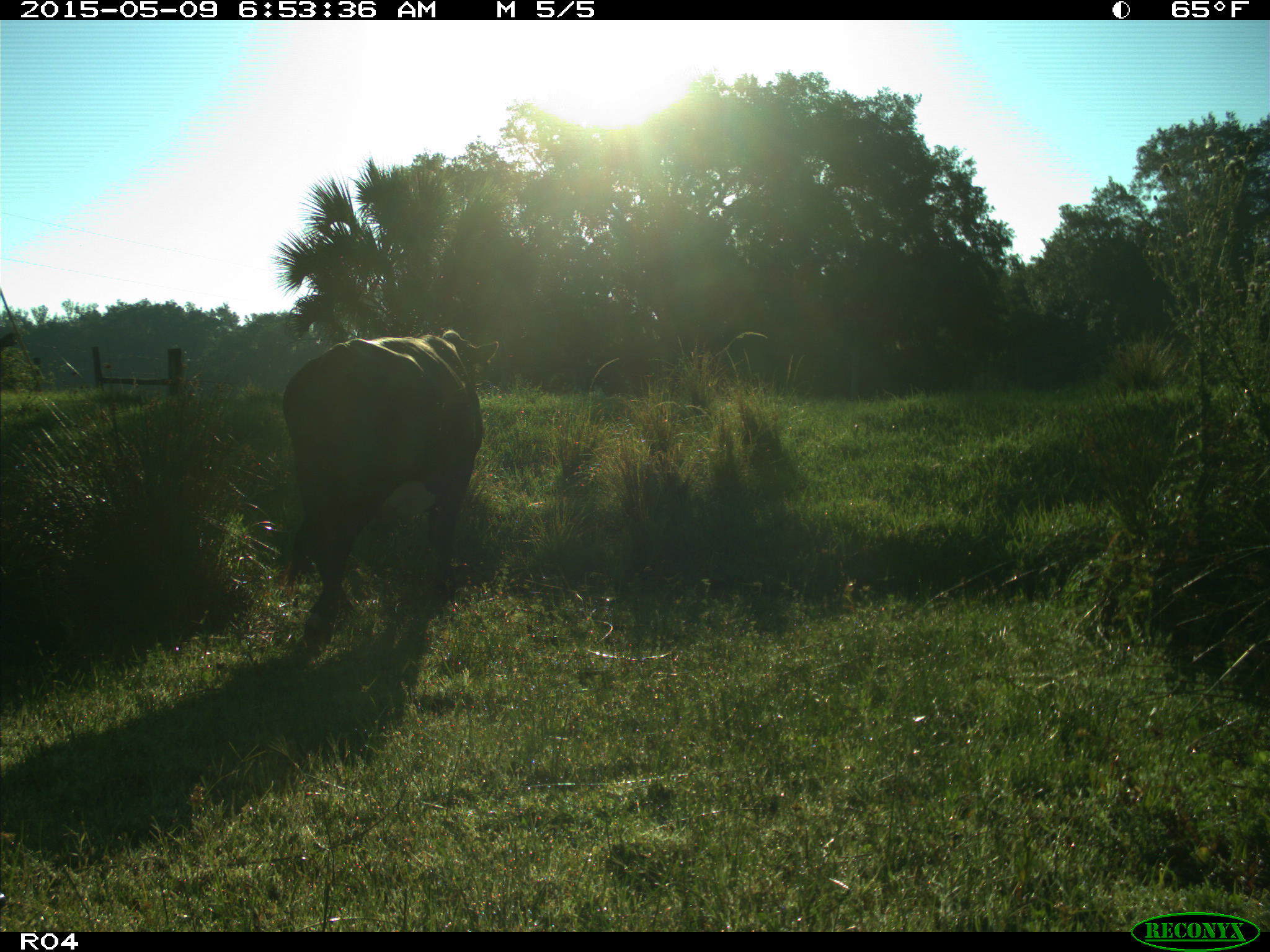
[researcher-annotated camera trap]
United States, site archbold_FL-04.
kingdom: Animalia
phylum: Chordata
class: Mammalia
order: Artiodactyla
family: Bovidae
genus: Bos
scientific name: Bos taurus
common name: domestic cow